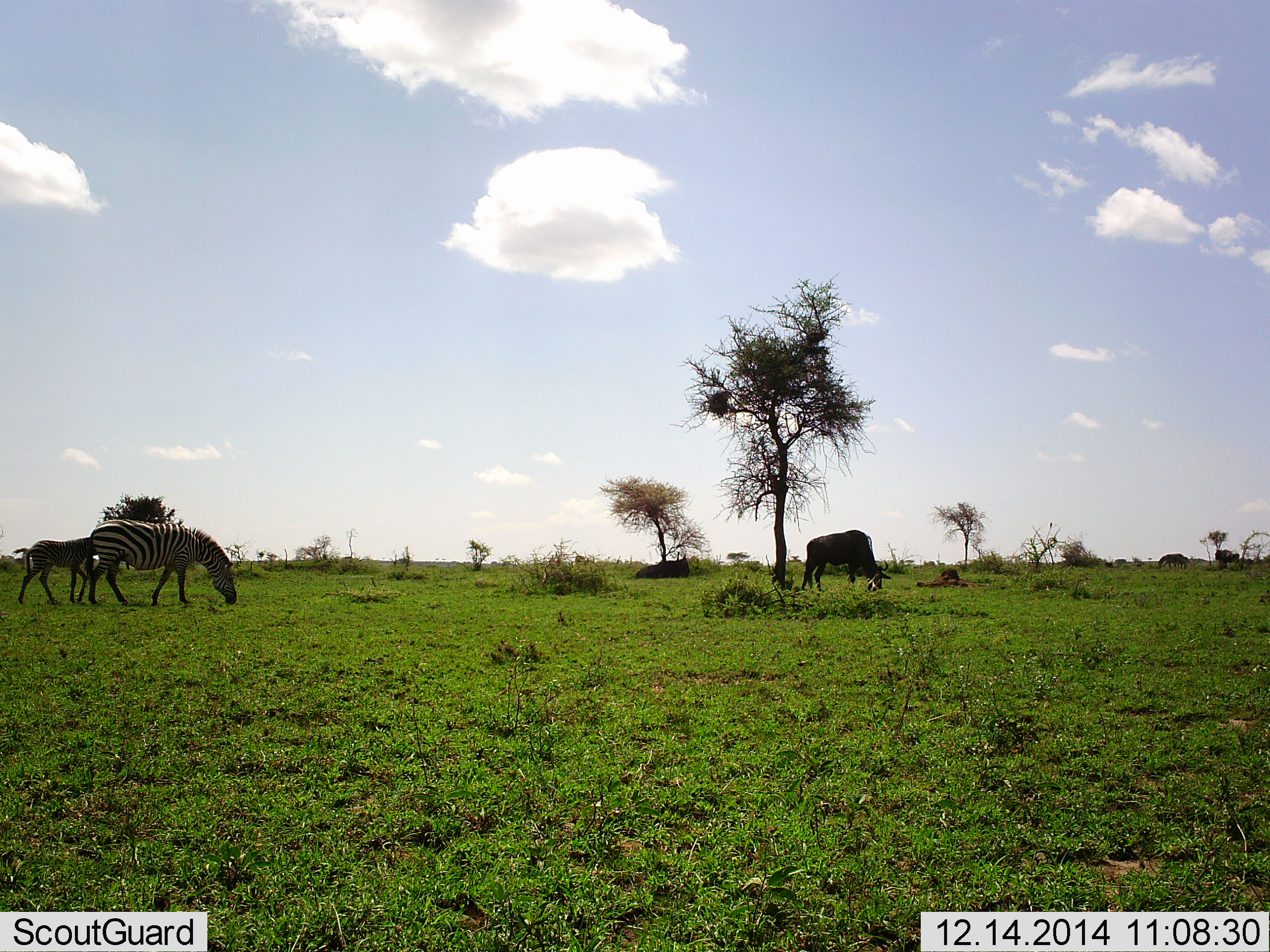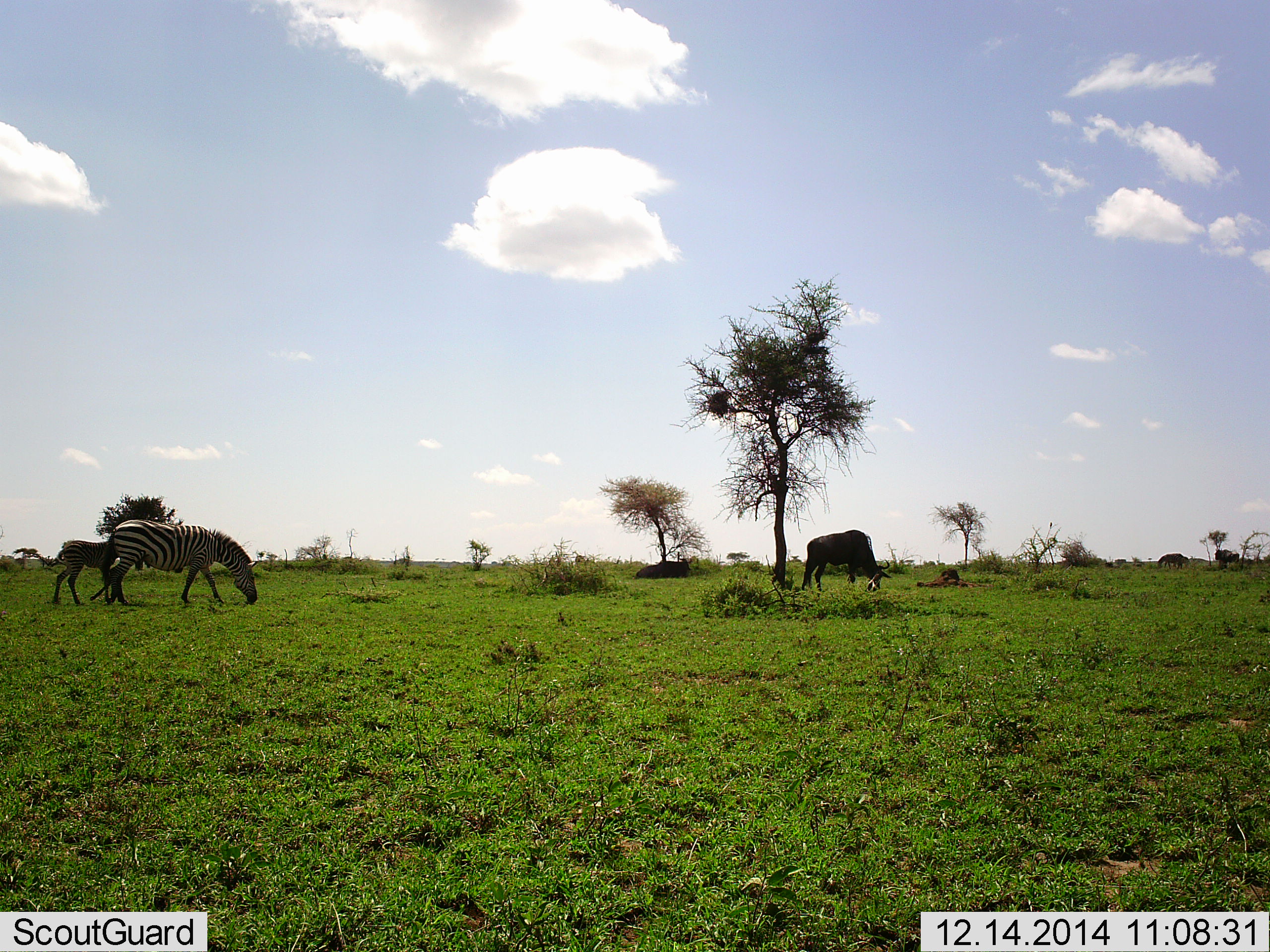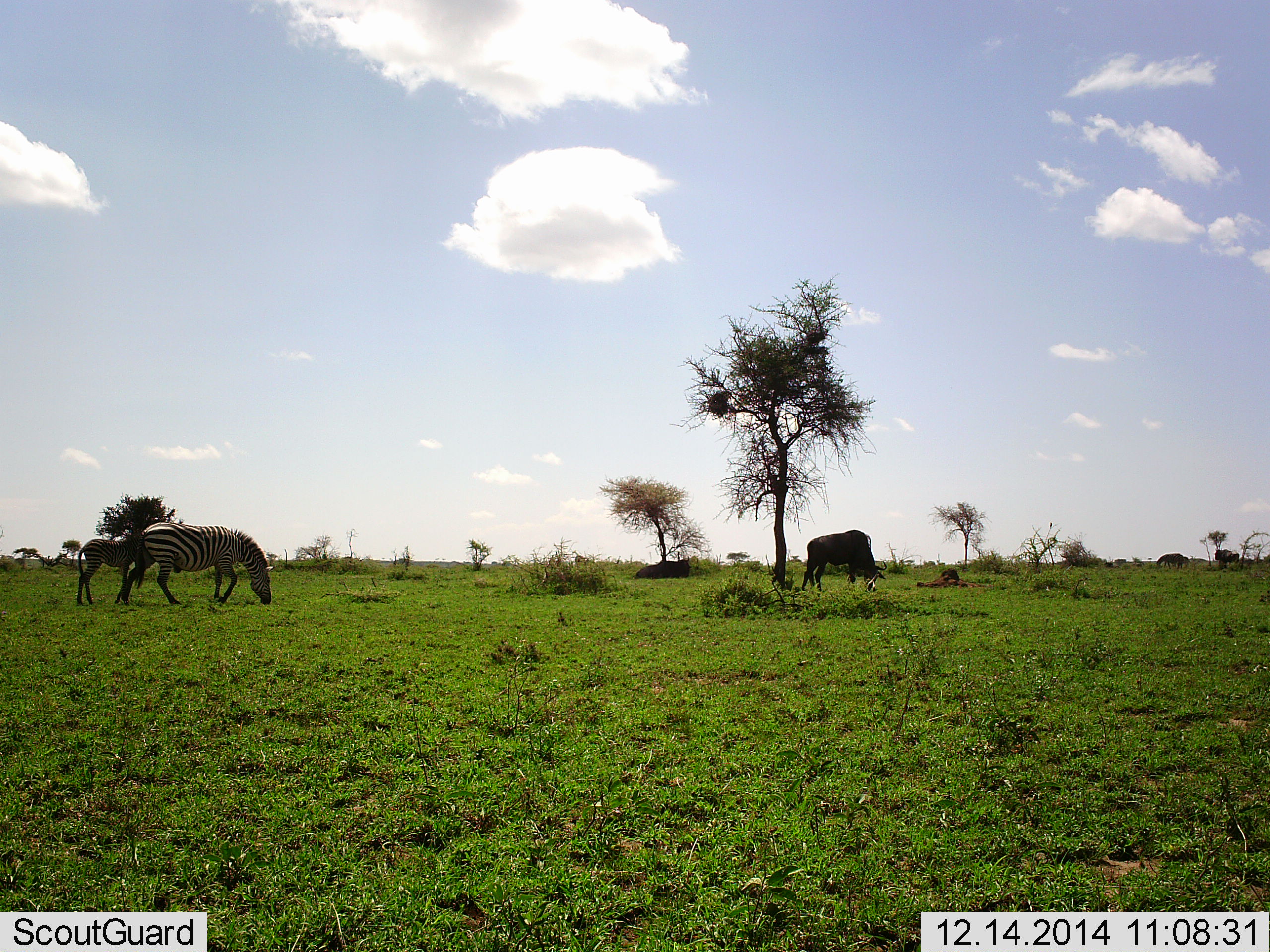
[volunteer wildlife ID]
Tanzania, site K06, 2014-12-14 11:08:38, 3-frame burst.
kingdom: Animalia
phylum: Chordata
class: Mammalia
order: Artiodactyla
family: Bovidae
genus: Connochaetes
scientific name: Connochaetes taurinus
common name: blue wildebeest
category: wildebeest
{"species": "wildebeest (blue wildebeest) (Connochaetes taurinus)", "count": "2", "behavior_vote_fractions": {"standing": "40%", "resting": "30%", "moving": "0%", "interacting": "0%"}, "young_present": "0%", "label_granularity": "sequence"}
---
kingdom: Animalia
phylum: Chordata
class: Mammalia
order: Perissodactyla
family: Equidae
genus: Equus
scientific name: Equus quagga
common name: plains zebra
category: zebra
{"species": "zebra (plains zebra) (Equus quagga)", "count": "2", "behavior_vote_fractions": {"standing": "17%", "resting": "0%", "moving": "67%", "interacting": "0%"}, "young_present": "75%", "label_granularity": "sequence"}